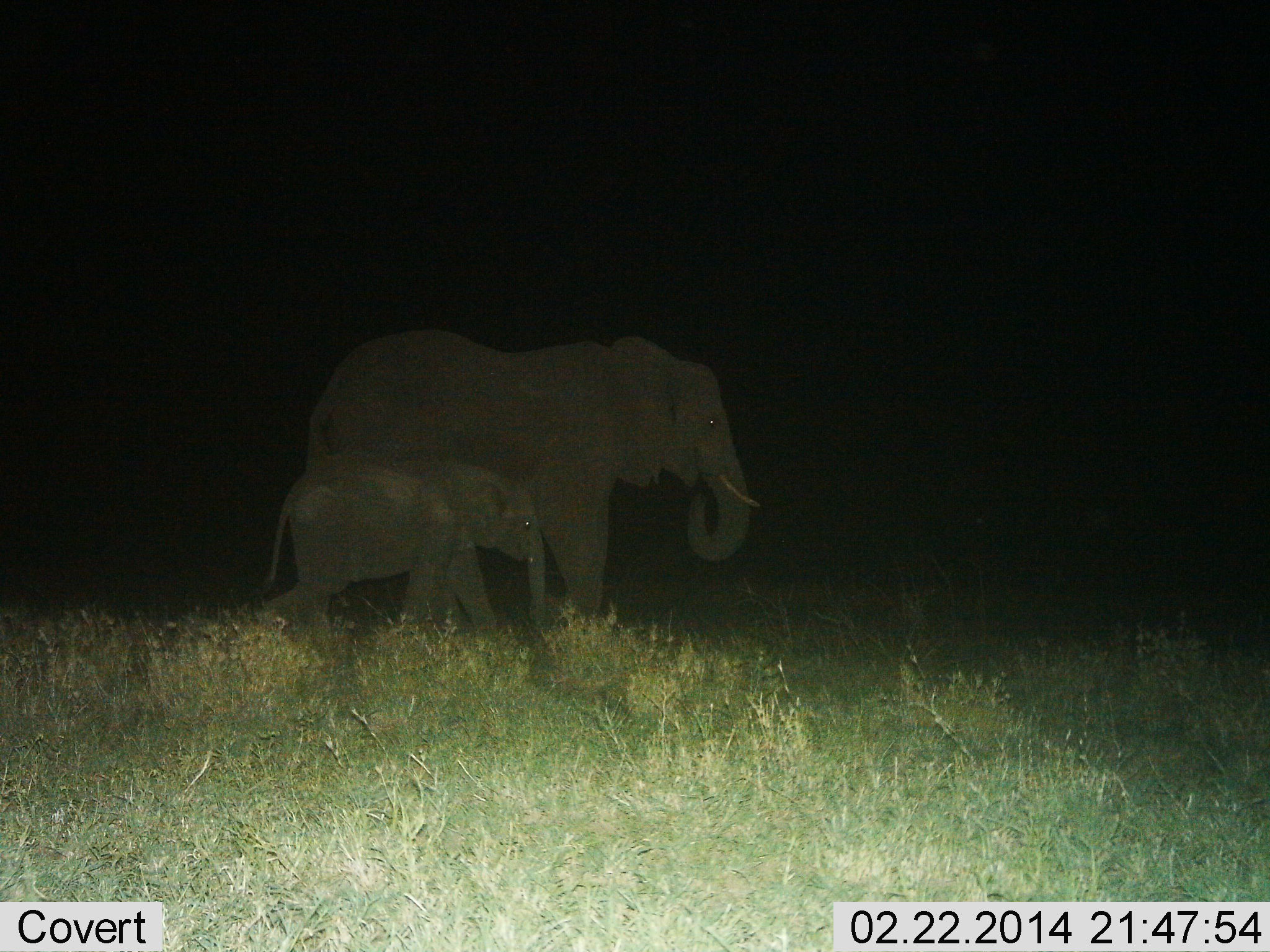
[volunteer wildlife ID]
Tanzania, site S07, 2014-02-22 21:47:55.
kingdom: Animalia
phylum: Chordata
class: Mammalia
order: Proboscidea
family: Elephantidae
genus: Loxodonta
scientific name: Loxodonta africana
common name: african bush elephant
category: elephant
Elephant (african bush elephant) (Loxodonta africana), count 2. Behavior (volunteer vote fractions): standing 10%, resting 0%, moving 100%, interacting 0%. Young present (vote fraction): 80%. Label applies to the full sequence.